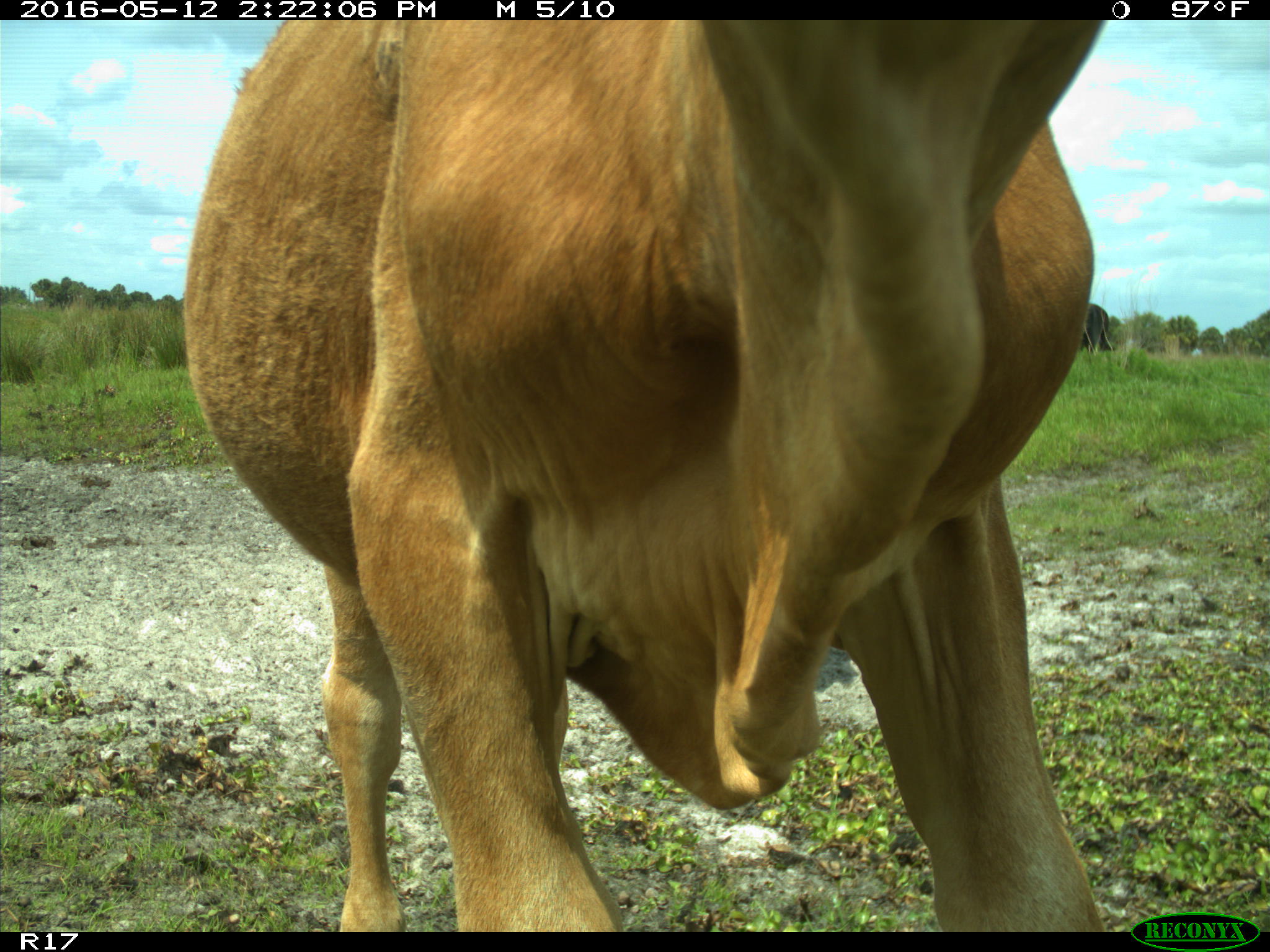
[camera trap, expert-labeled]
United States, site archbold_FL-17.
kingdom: Animalia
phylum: Chordata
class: Mammalia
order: Artiodactyla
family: Bovidae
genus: Bos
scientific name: Bos taurus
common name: domestic cow